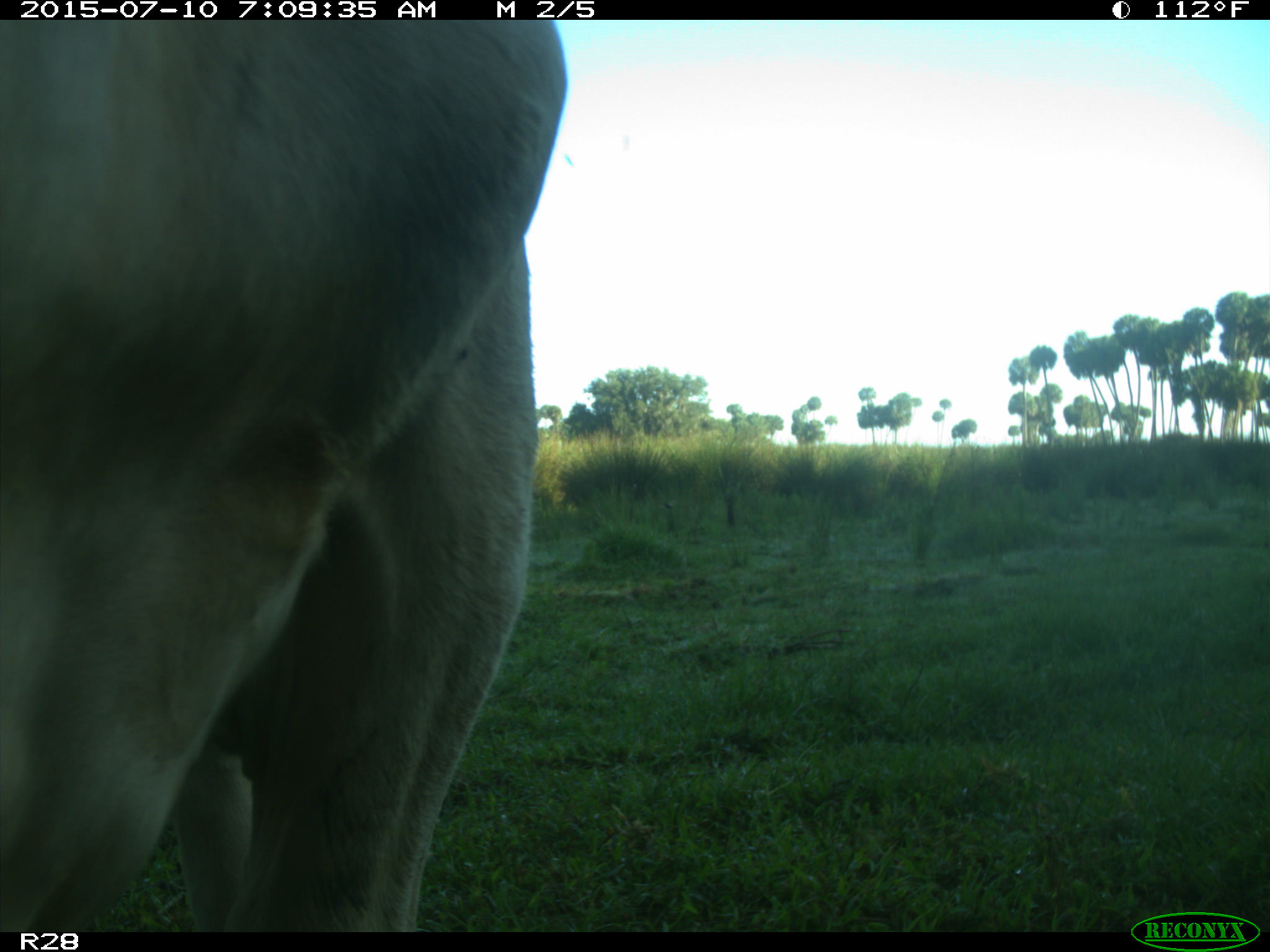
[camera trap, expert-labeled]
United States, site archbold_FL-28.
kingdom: Animalia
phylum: Chordata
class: Mammalia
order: Artiodactyla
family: Bovidae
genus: Bos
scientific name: Bos taurus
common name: domestic cow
Bos taurus (domestic cow).